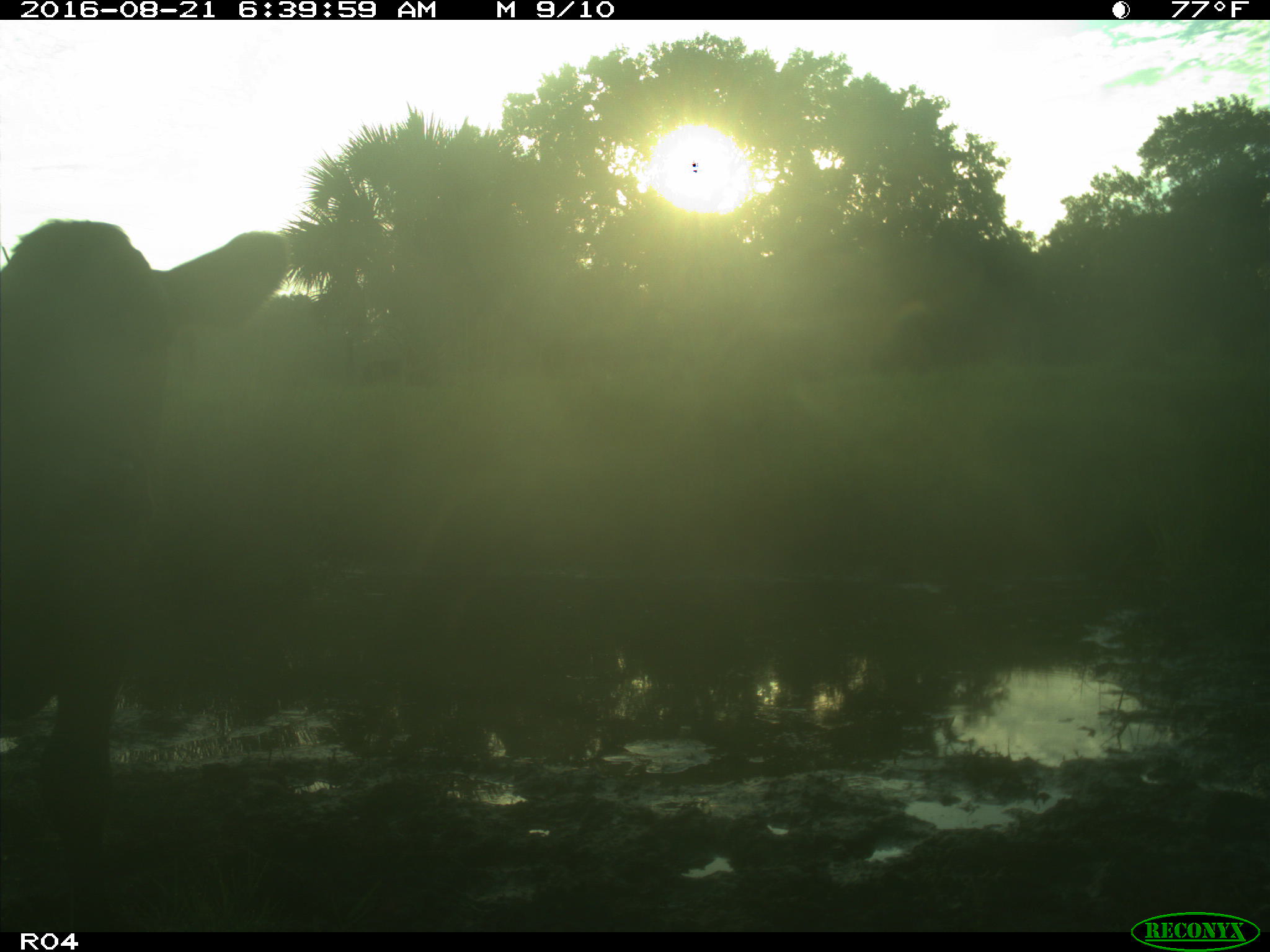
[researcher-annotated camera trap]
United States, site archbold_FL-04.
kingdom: Animalia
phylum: Chordata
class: Mammalia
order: Artiodactyla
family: Bovidae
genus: Bos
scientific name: Bos taurus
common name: domestic cow